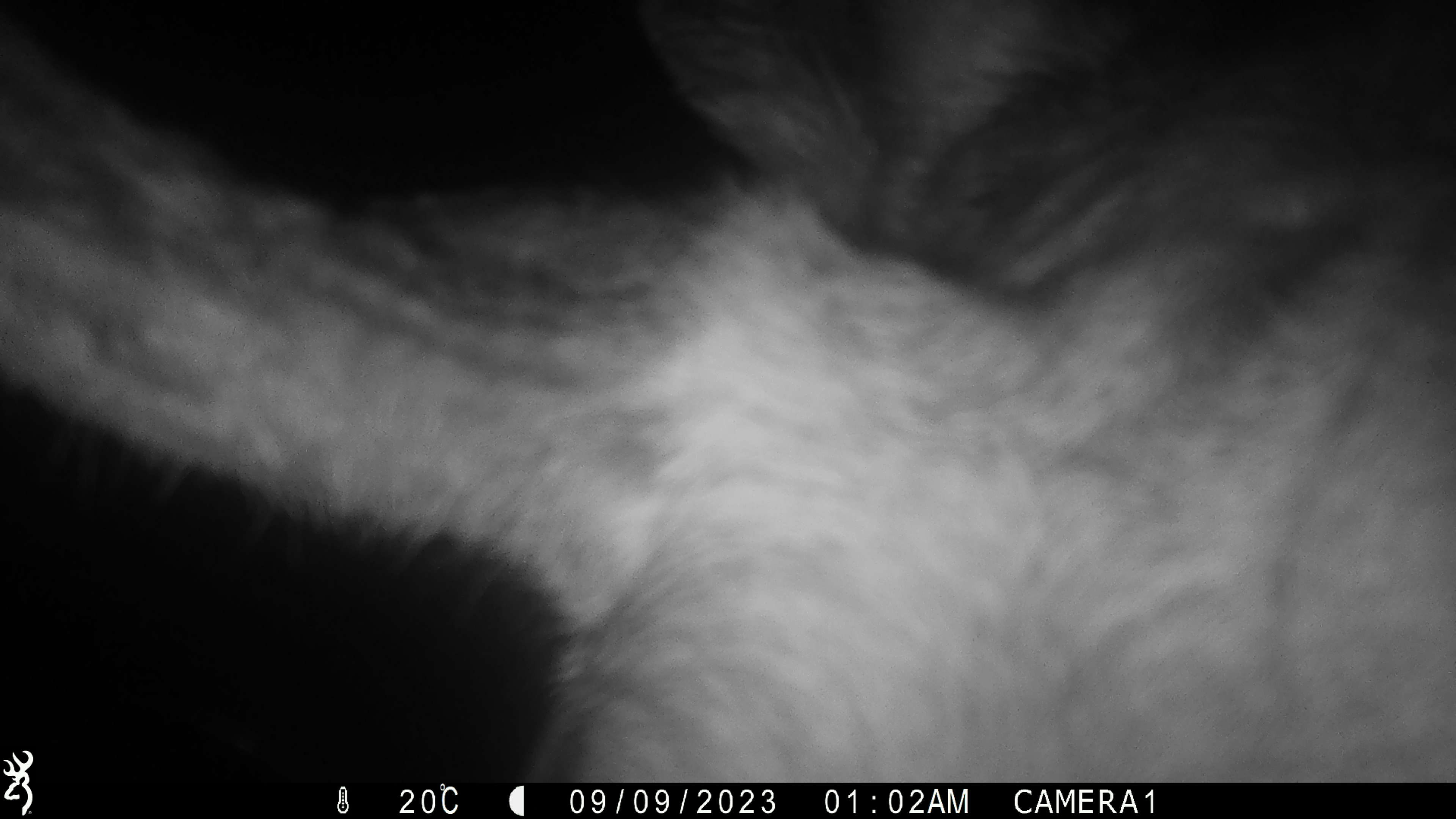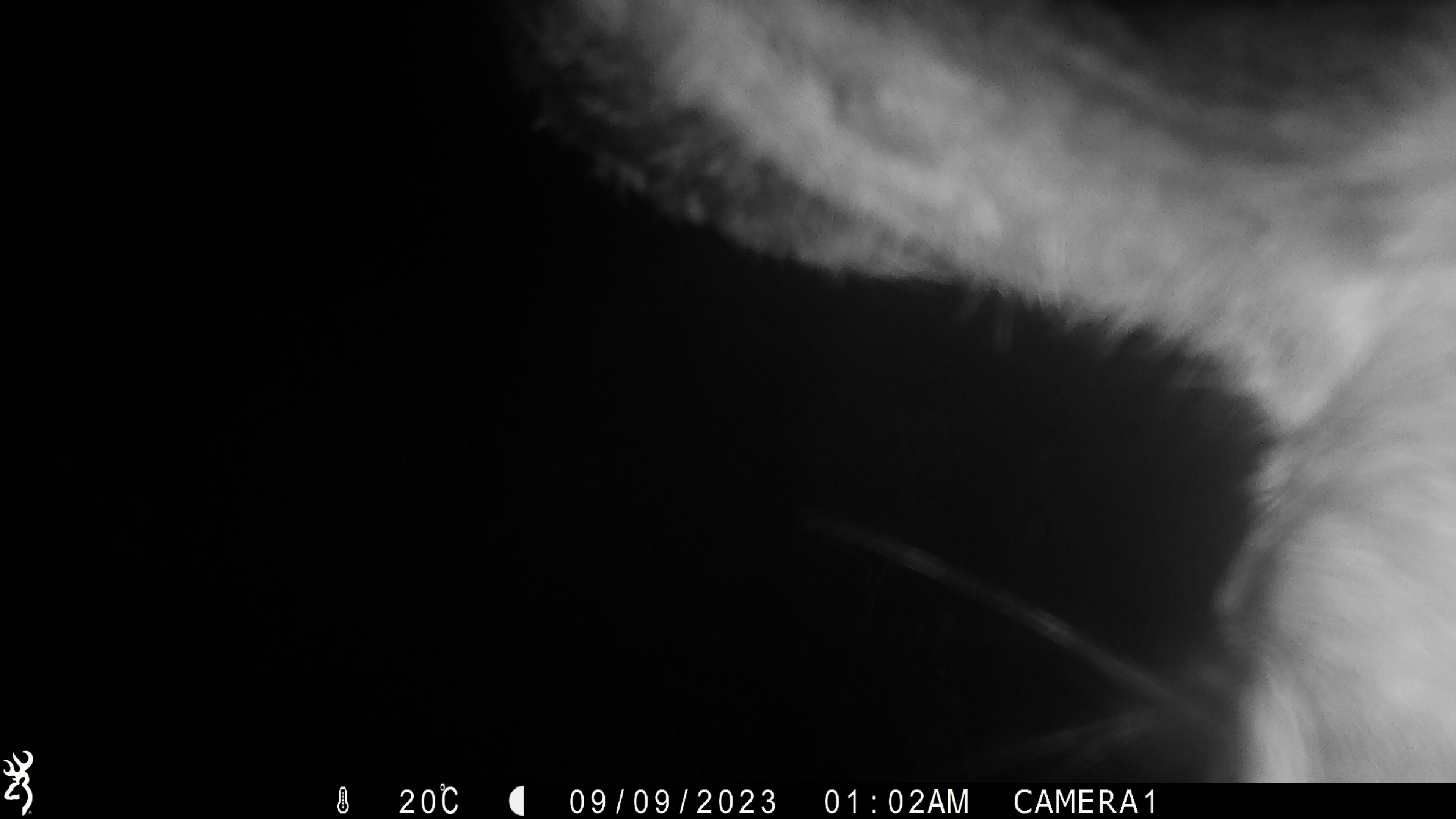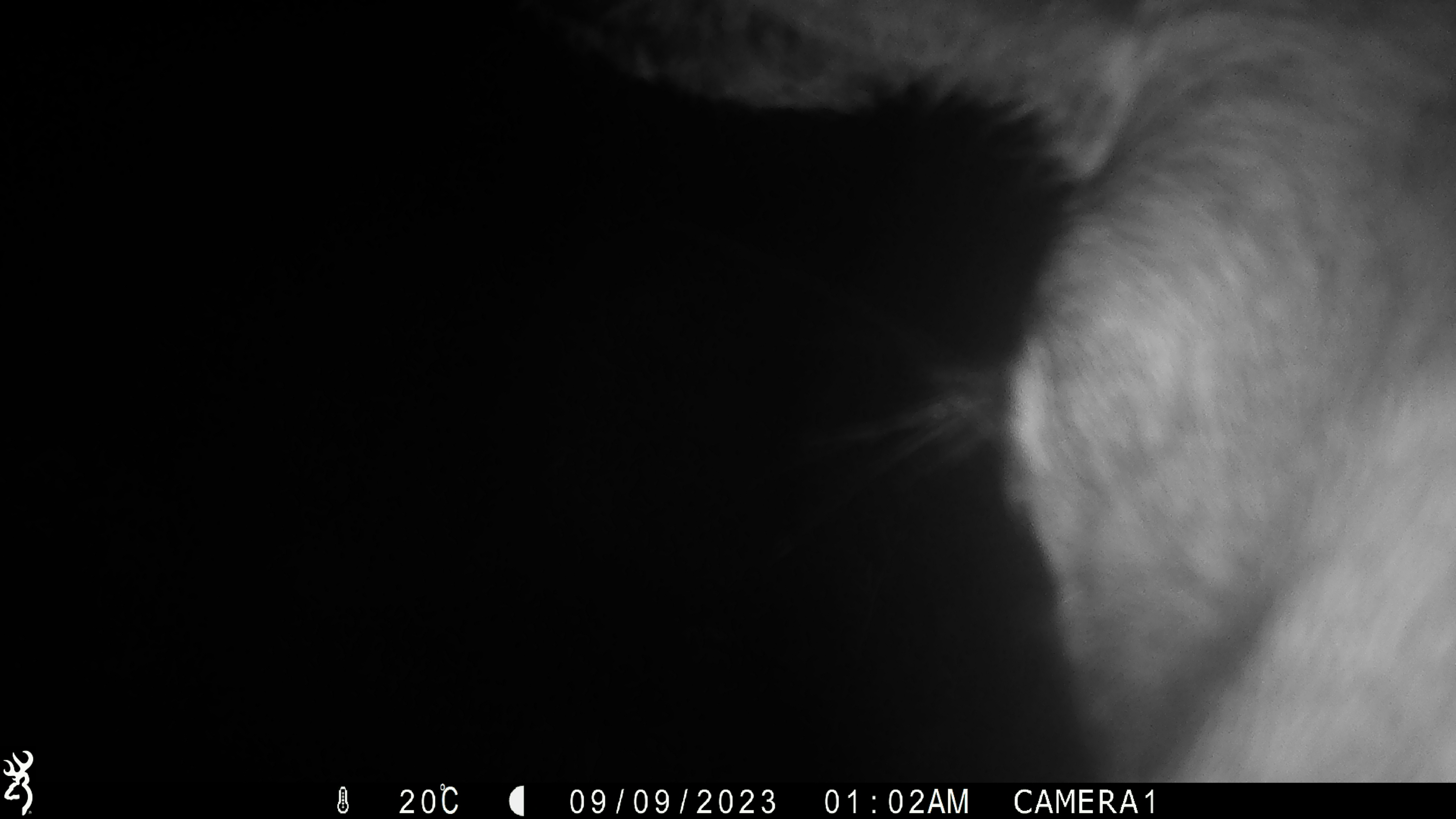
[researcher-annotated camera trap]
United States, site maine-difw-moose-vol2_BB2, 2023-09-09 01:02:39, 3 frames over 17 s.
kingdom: Animalia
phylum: Chordata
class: Mammalia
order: Artiodactyla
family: Cervidae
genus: Alces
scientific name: Alces alces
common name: moose